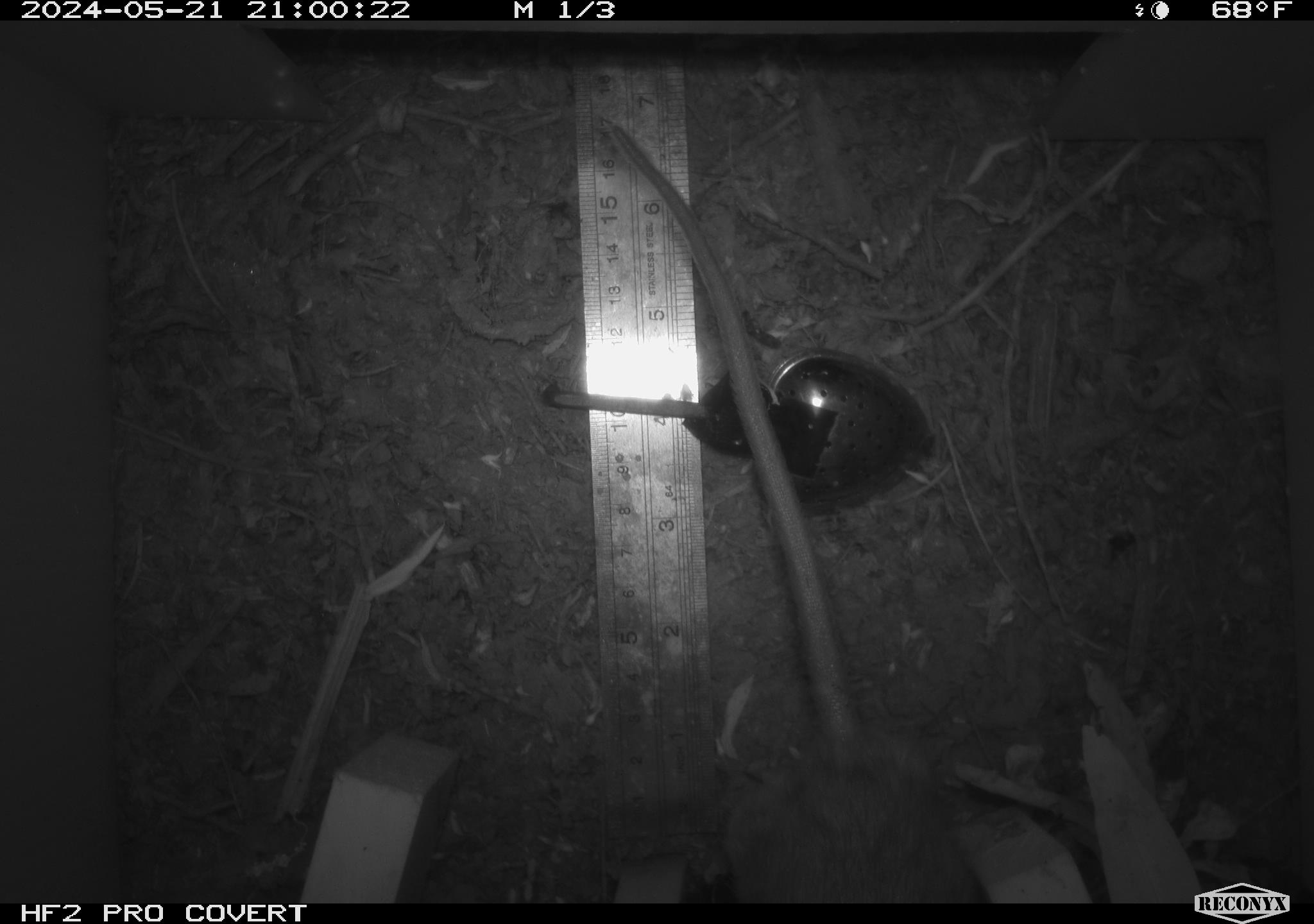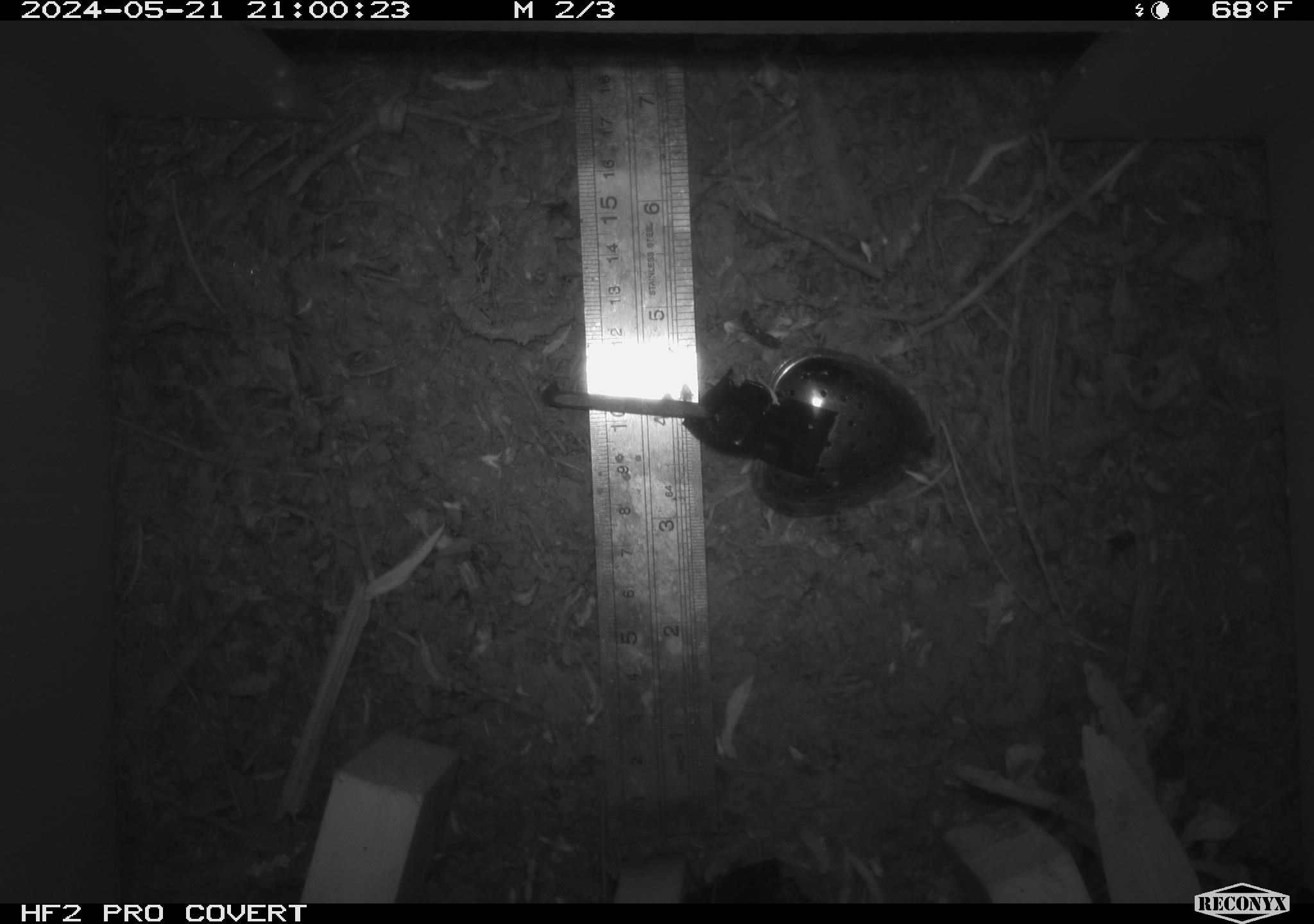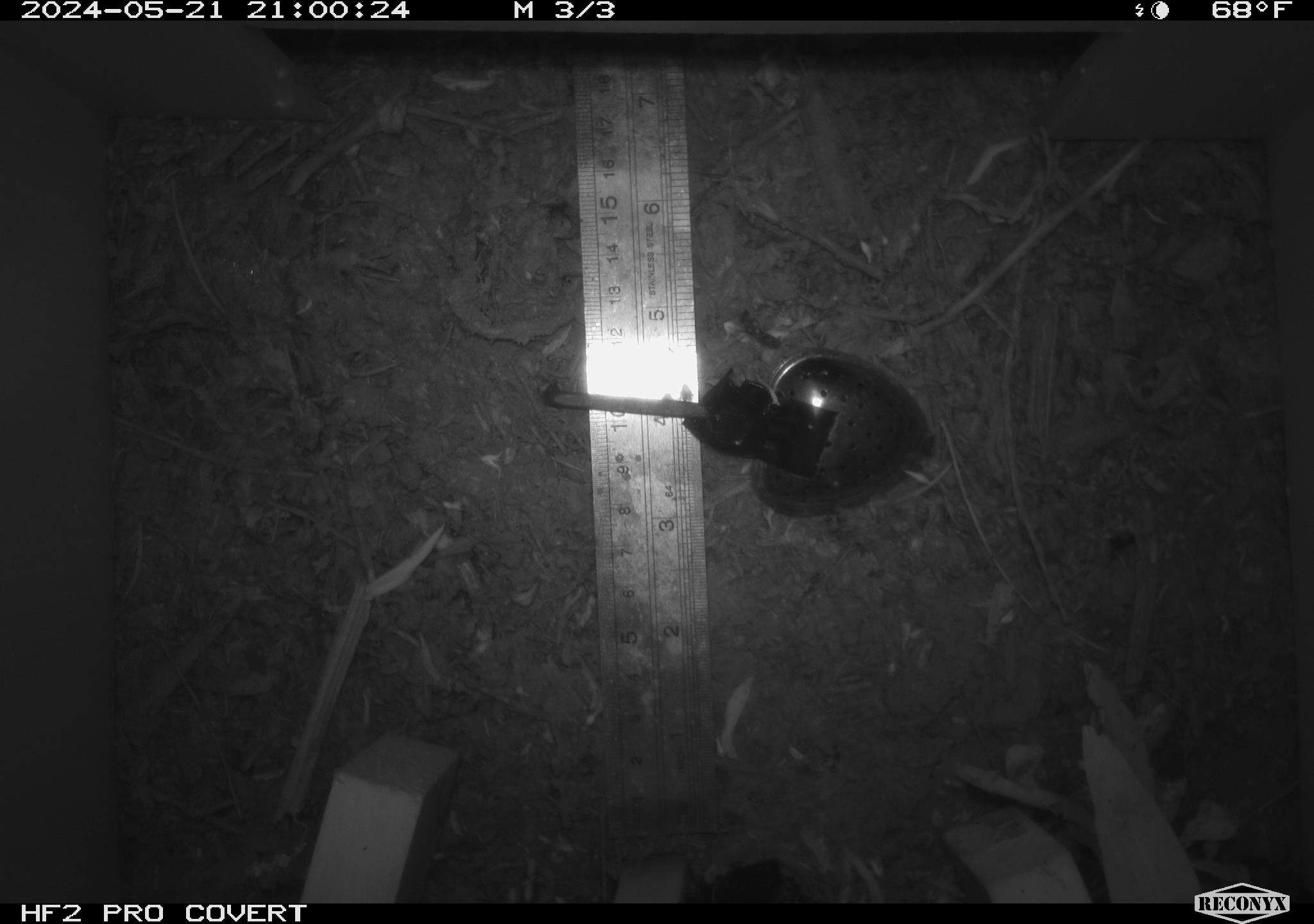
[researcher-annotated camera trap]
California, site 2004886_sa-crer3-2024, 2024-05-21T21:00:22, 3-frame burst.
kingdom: Animalia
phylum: Chordata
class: Mammalia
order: Rodentia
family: Muridae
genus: Rattus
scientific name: Rattus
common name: rat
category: rattus species